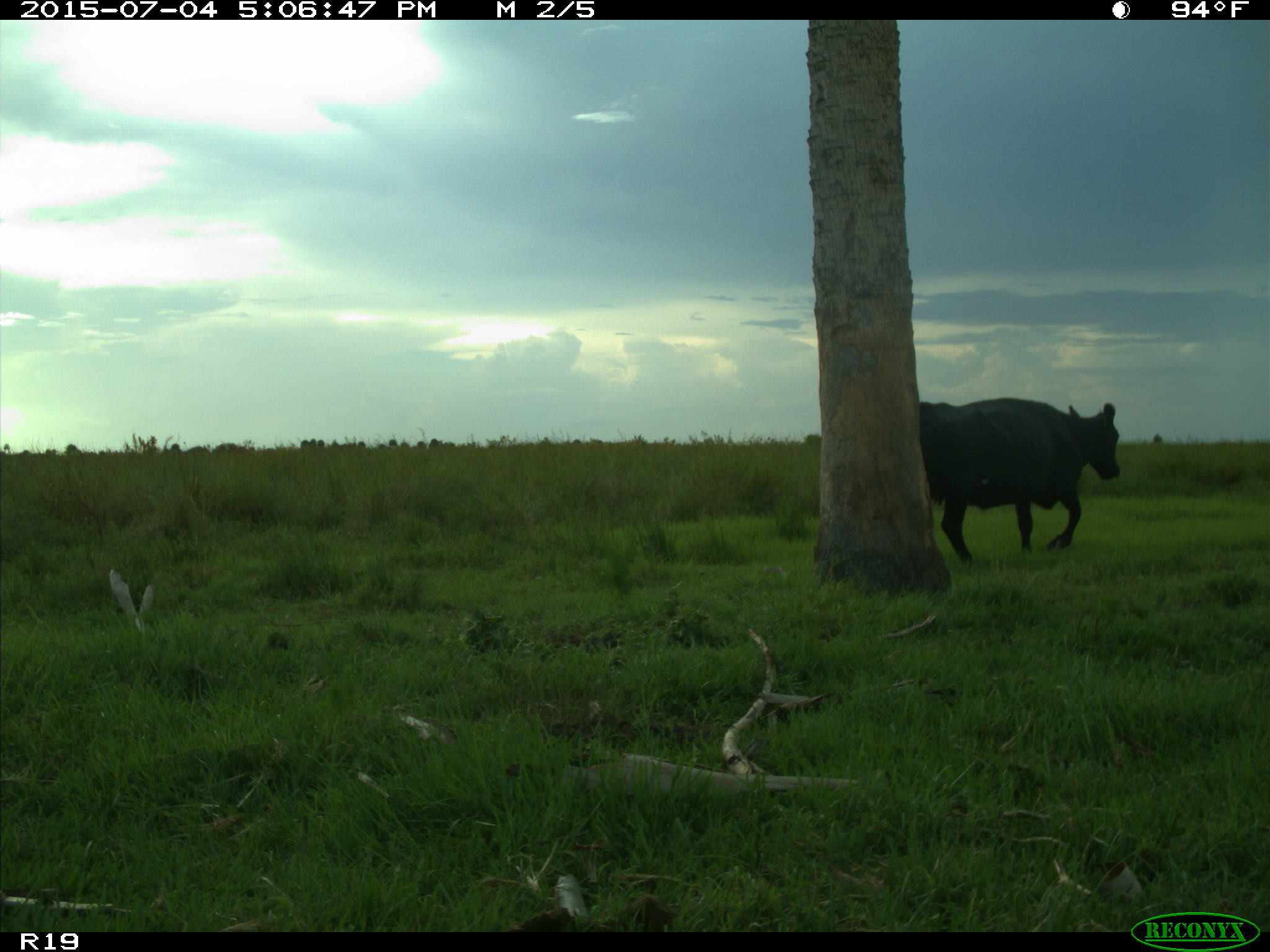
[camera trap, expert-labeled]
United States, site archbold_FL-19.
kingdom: Animalia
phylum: Chordata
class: Mammalia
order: Artiodactyla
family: Bovidae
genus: Bos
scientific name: Bos taurus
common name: domestic cow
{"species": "Bos taurus (domestic cow)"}